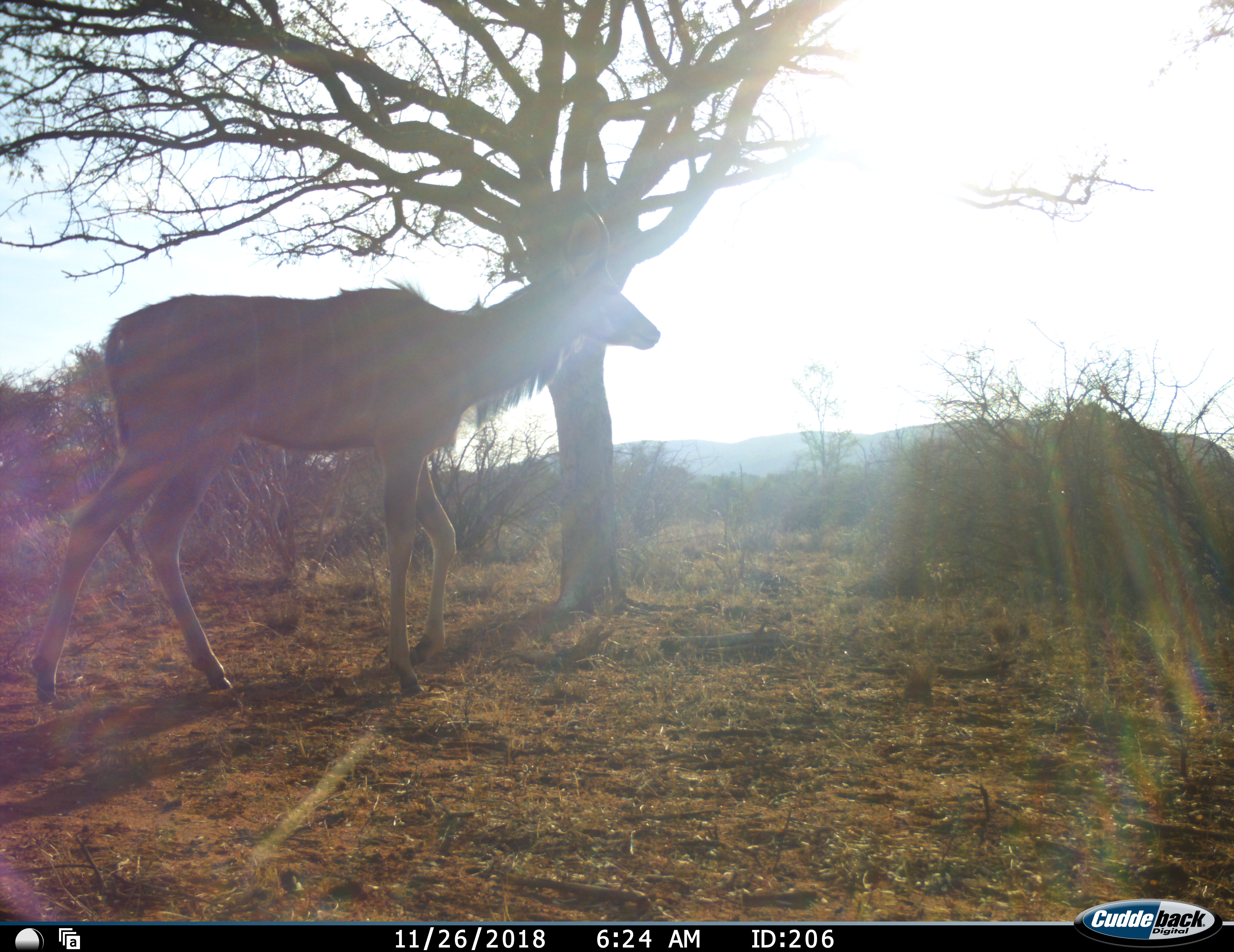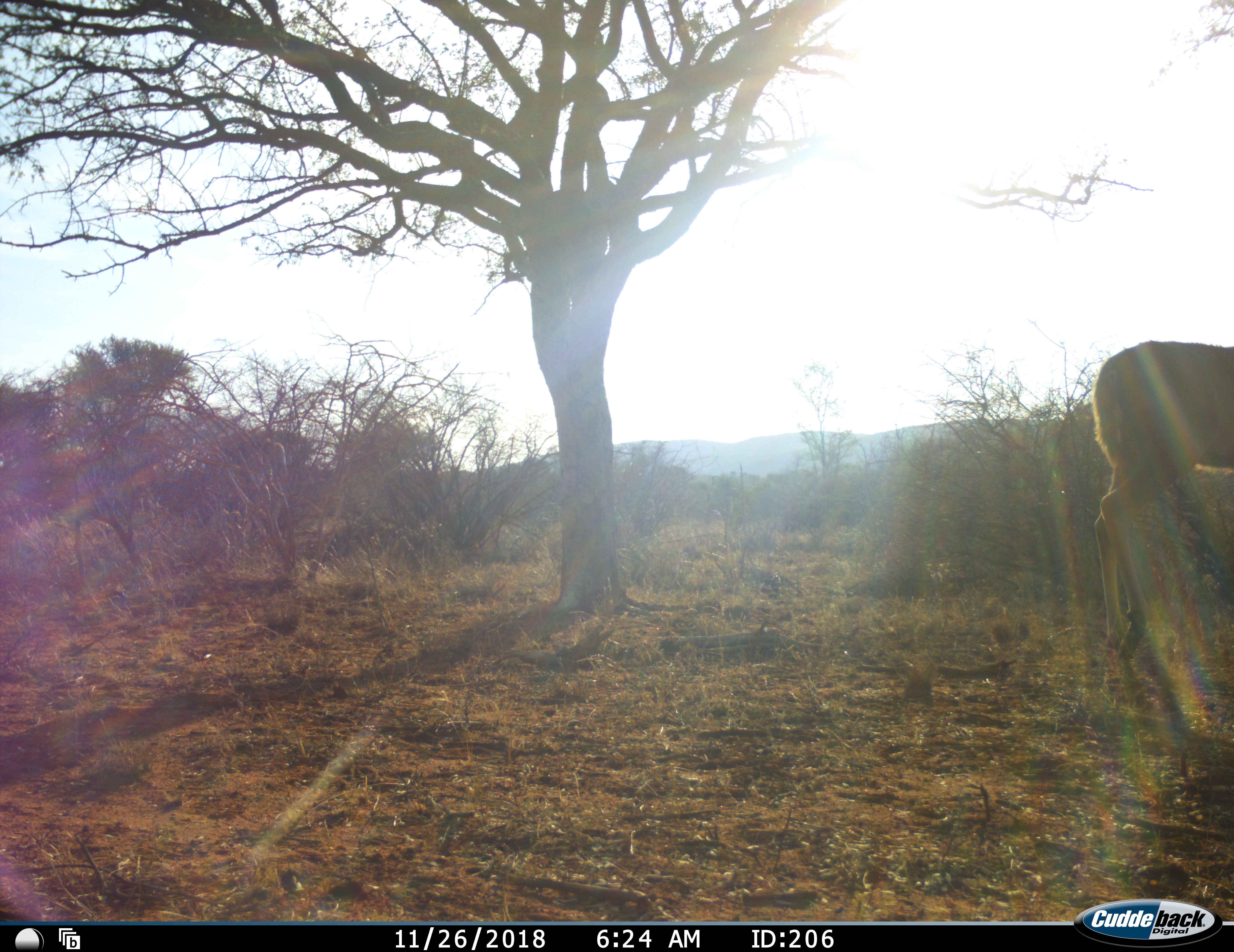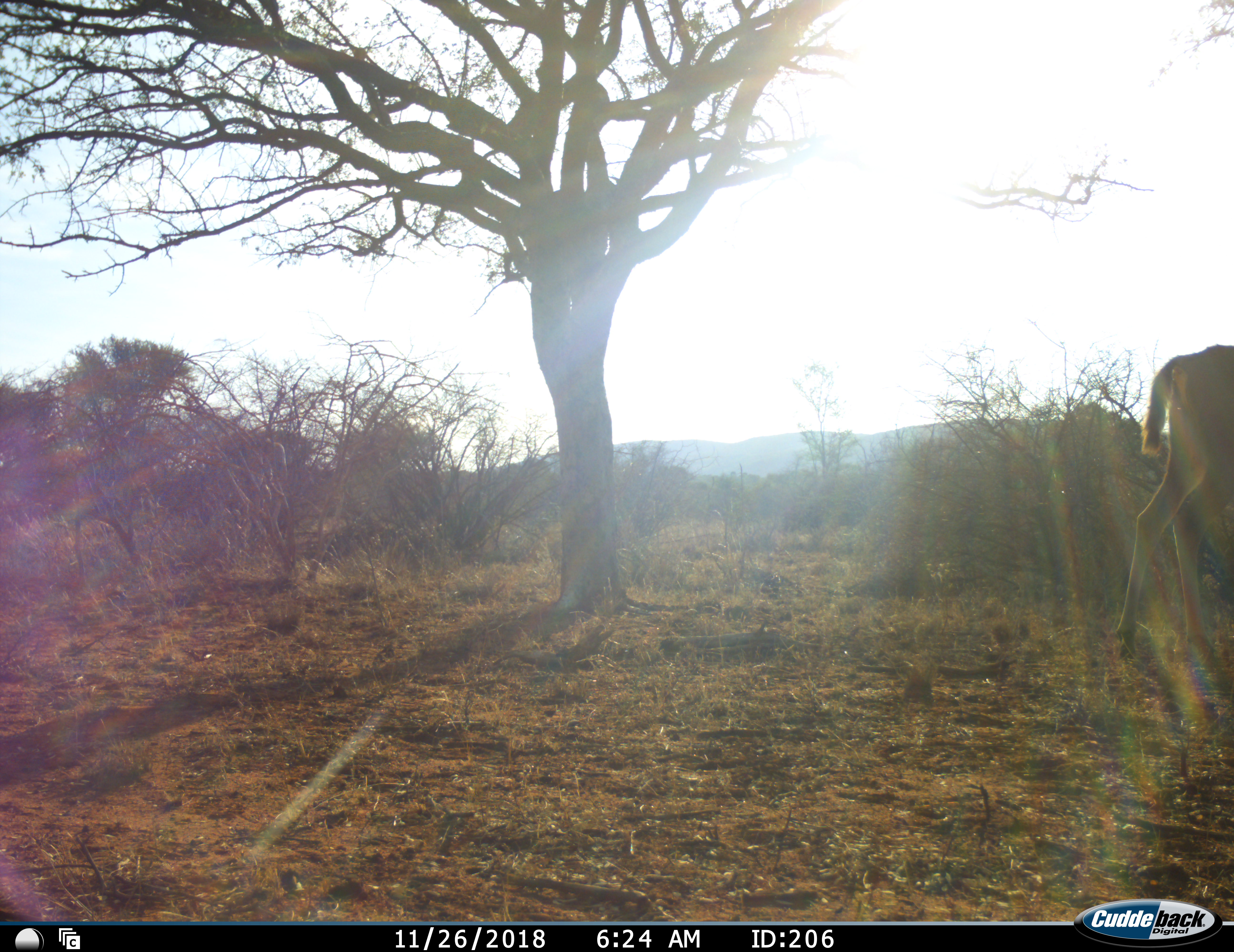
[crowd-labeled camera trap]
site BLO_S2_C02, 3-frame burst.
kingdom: Animalia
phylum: Chordata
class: Mammalia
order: Artiodactyla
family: Bovidae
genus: Tragelaphus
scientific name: Tragelaphus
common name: kudu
Kudu (Tragelaphus), count 1. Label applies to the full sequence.